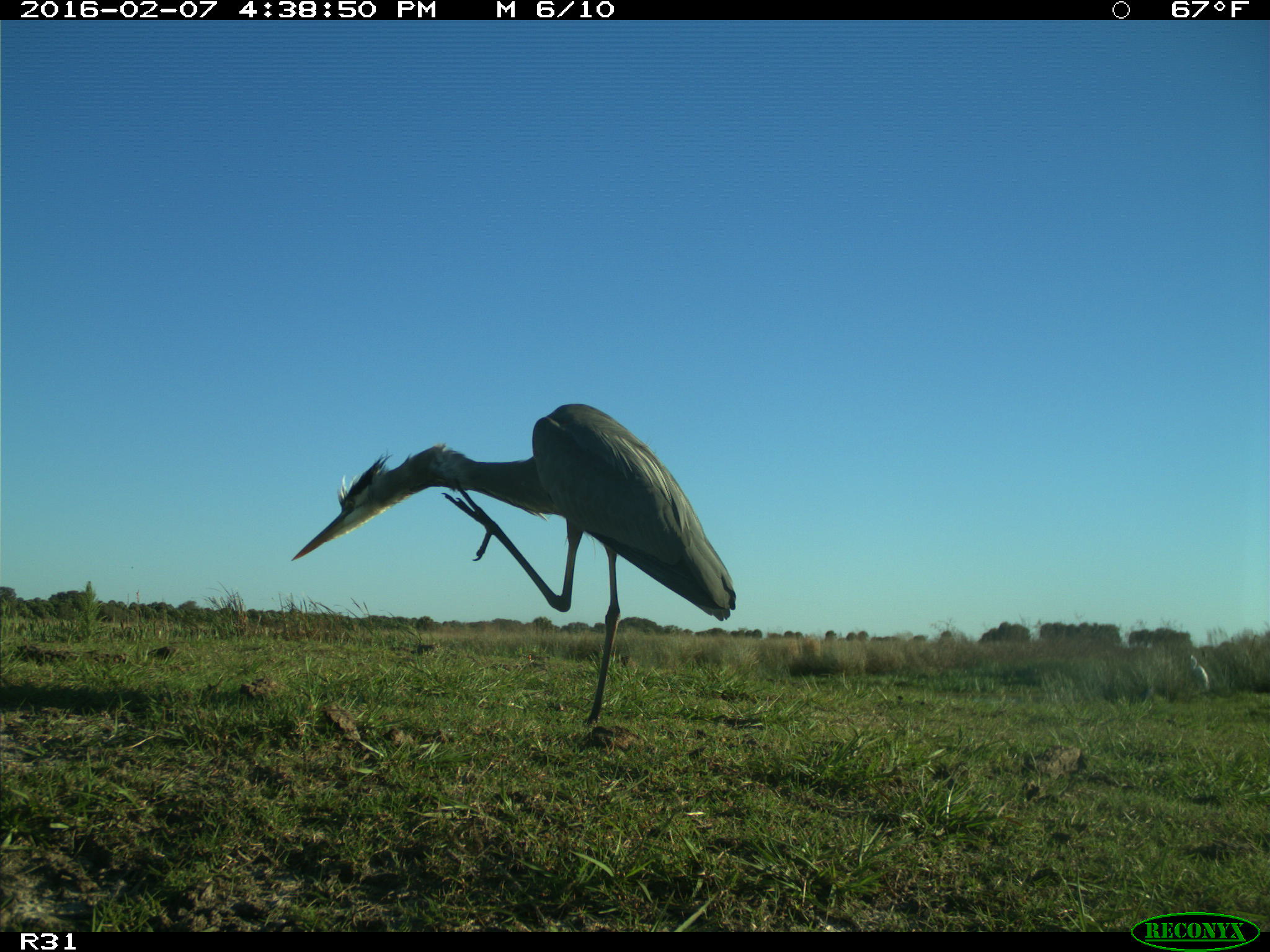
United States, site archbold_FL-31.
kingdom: Animalia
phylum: Chordata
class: Aves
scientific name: Aves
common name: birds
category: unidentified bird